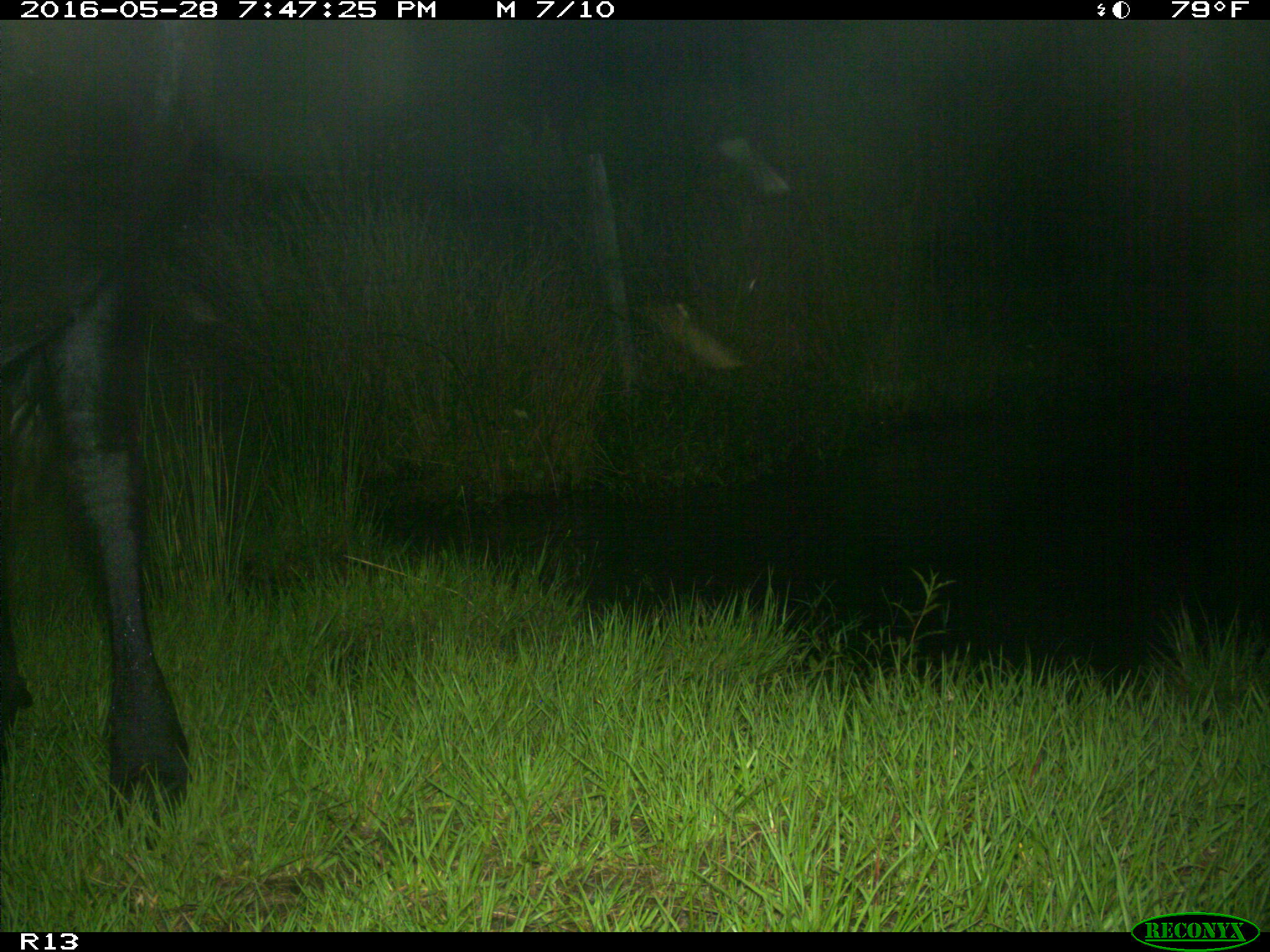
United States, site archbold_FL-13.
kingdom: Animalia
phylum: Chordata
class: Mammalia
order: Artiodactyla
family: Bovidae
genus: Bos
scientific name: Bos taurus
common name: domestic cow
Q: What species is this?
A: Bos taurus (domestic cow).